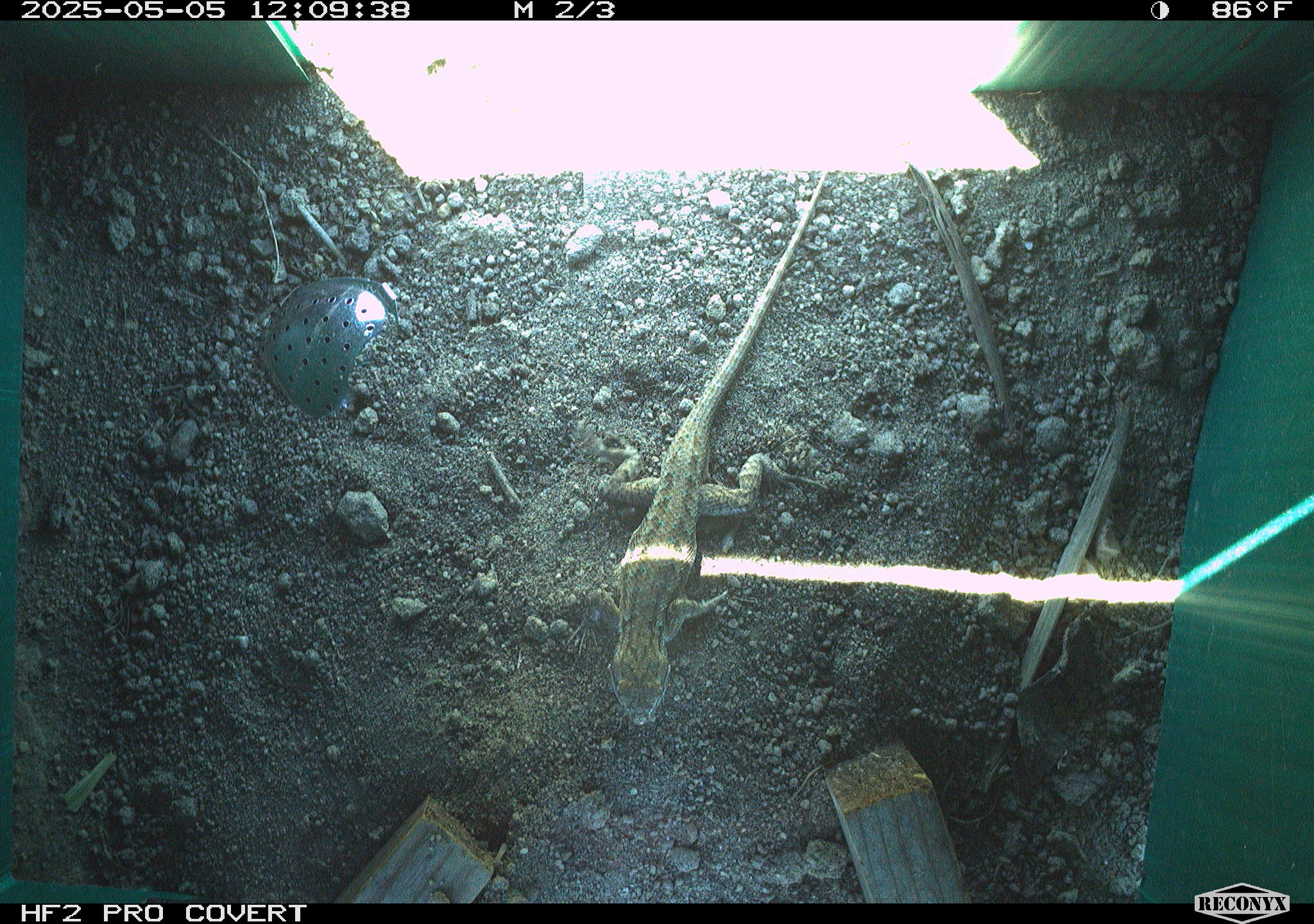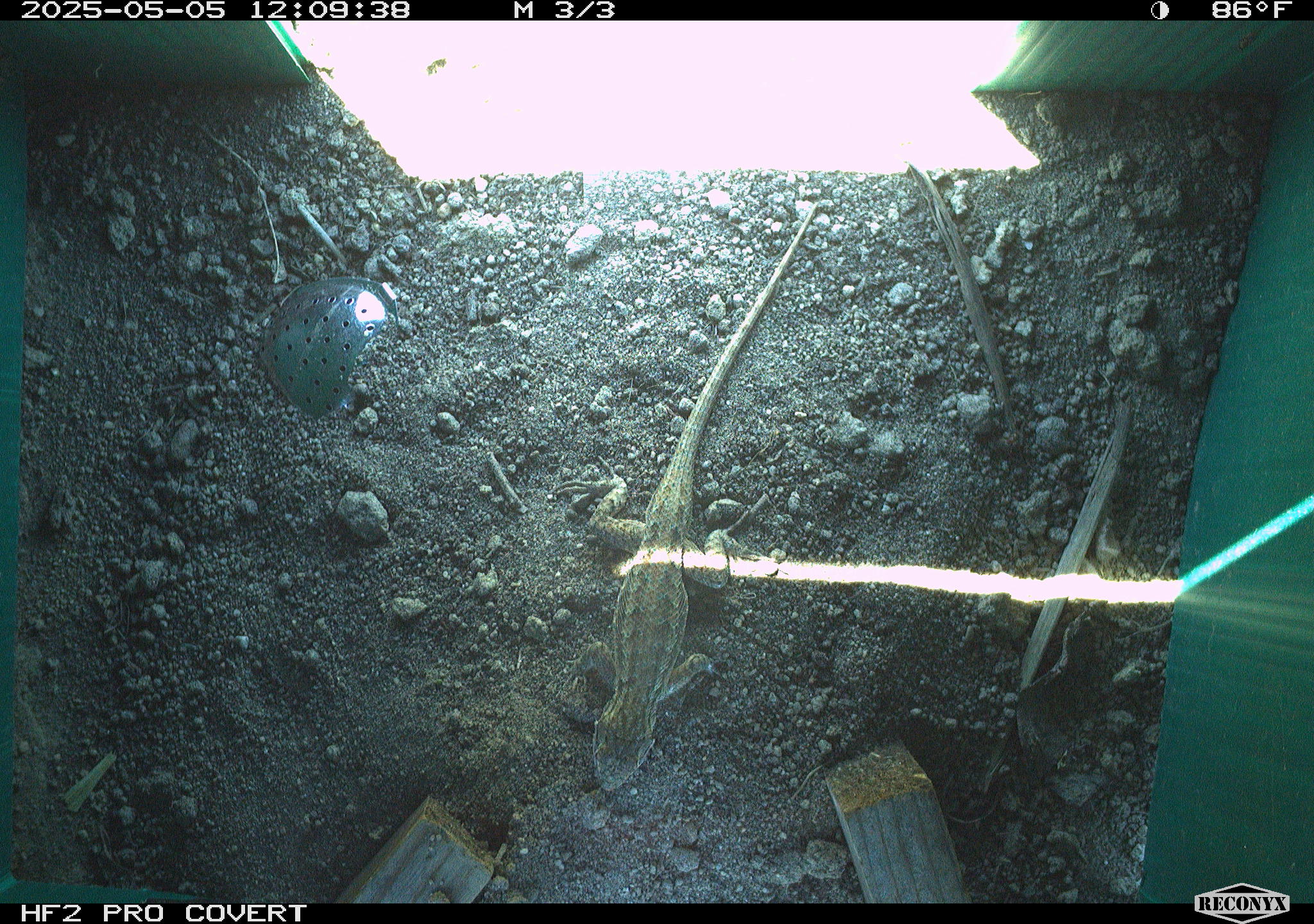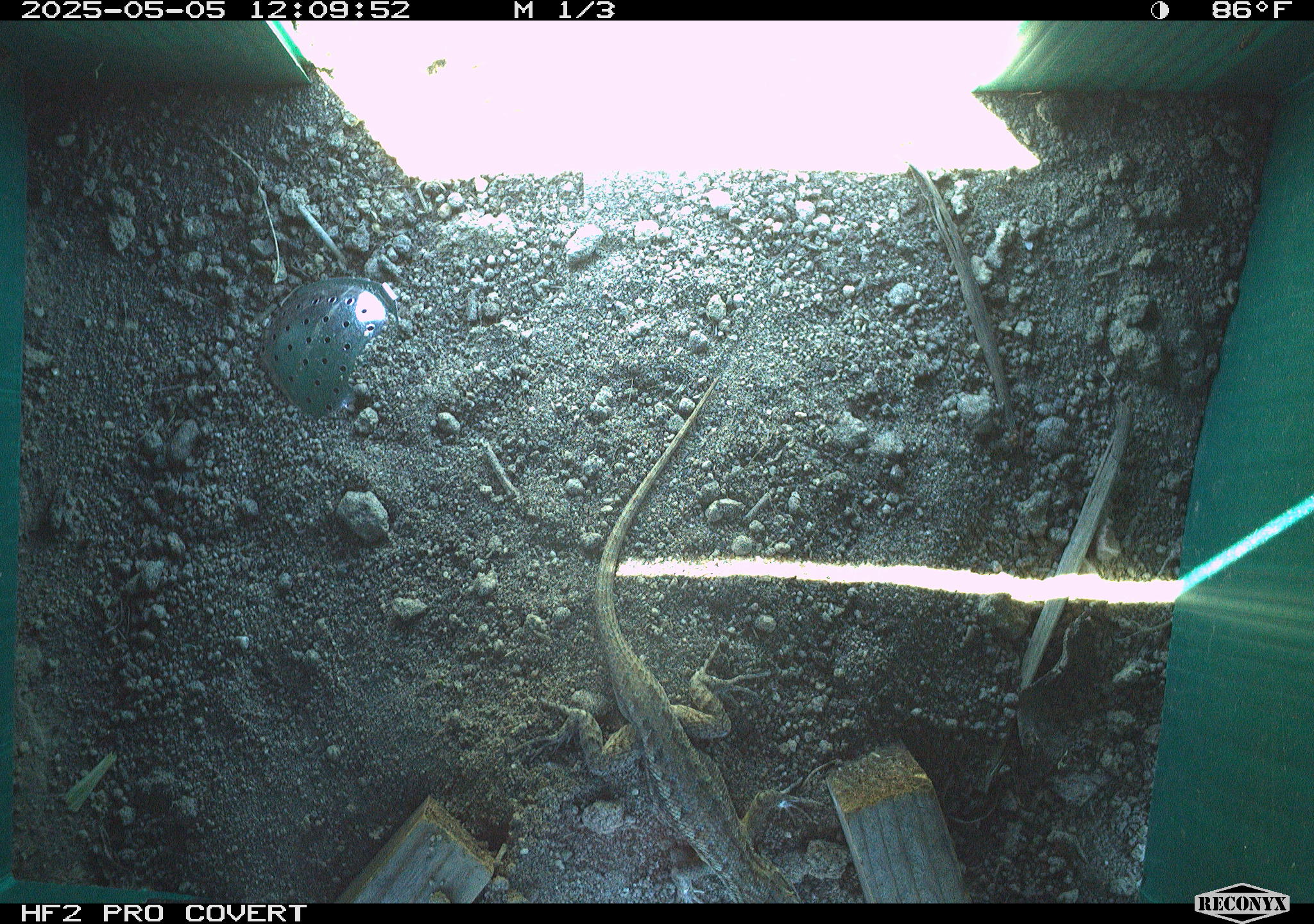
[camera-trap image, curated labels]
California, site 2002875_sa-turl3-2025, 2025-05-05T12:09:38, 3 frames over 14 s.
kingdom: Animalia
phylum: Chordata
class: Reptilia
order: Squamata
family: Phrynosomatidae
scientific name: Phrynosomatidae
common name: north american spiny lizards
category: sceloporus/uta species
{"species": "sceloporus/uta species (north american spiny lizards) (Phrynosomatidae)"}